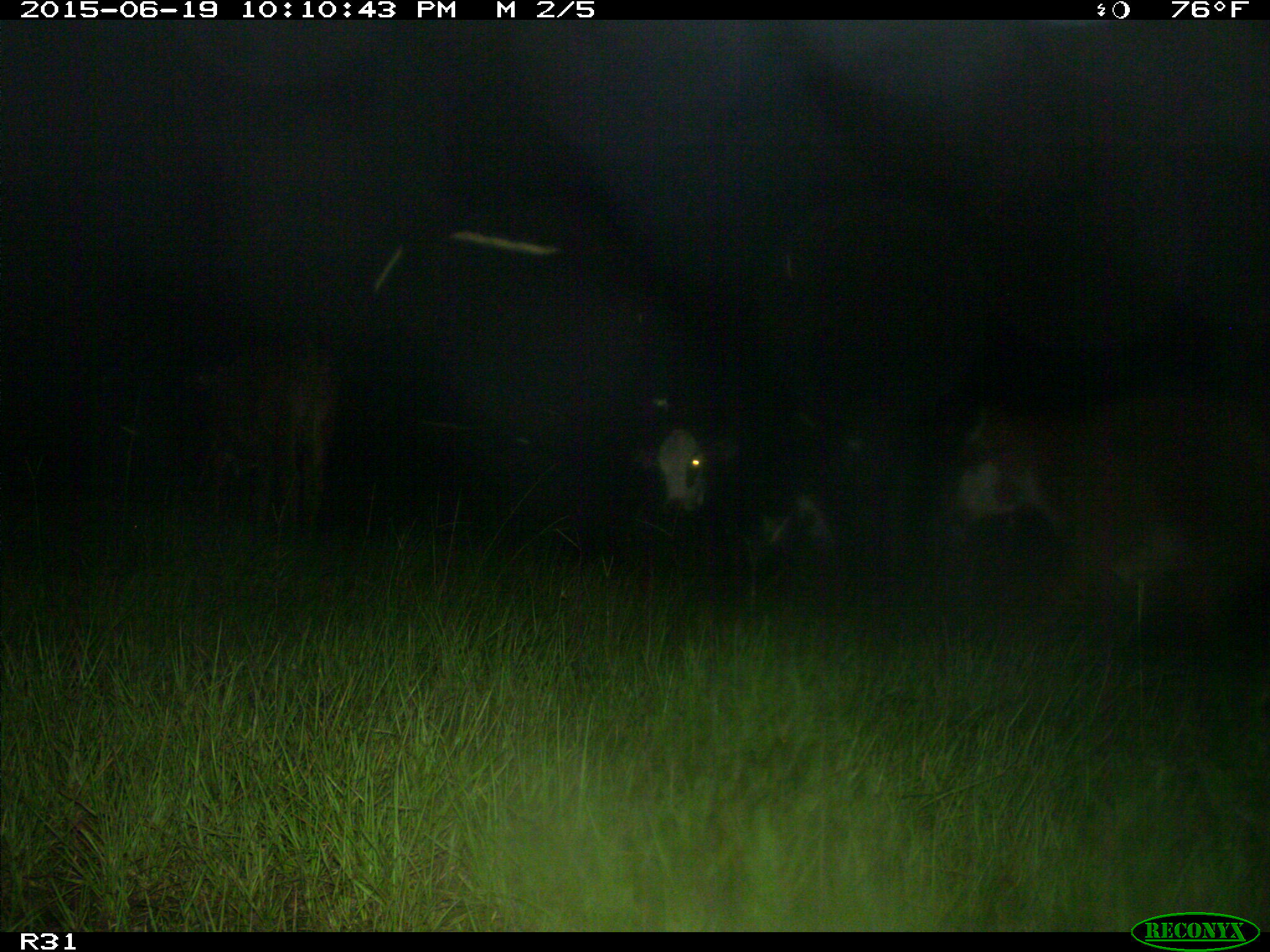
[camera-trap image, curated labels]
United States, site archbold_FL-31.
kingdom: Animalia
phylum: Chordata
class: Mammalia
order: Artiodactyla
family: Bovidae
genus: Bos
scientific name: Bos taurus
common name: domestic cow